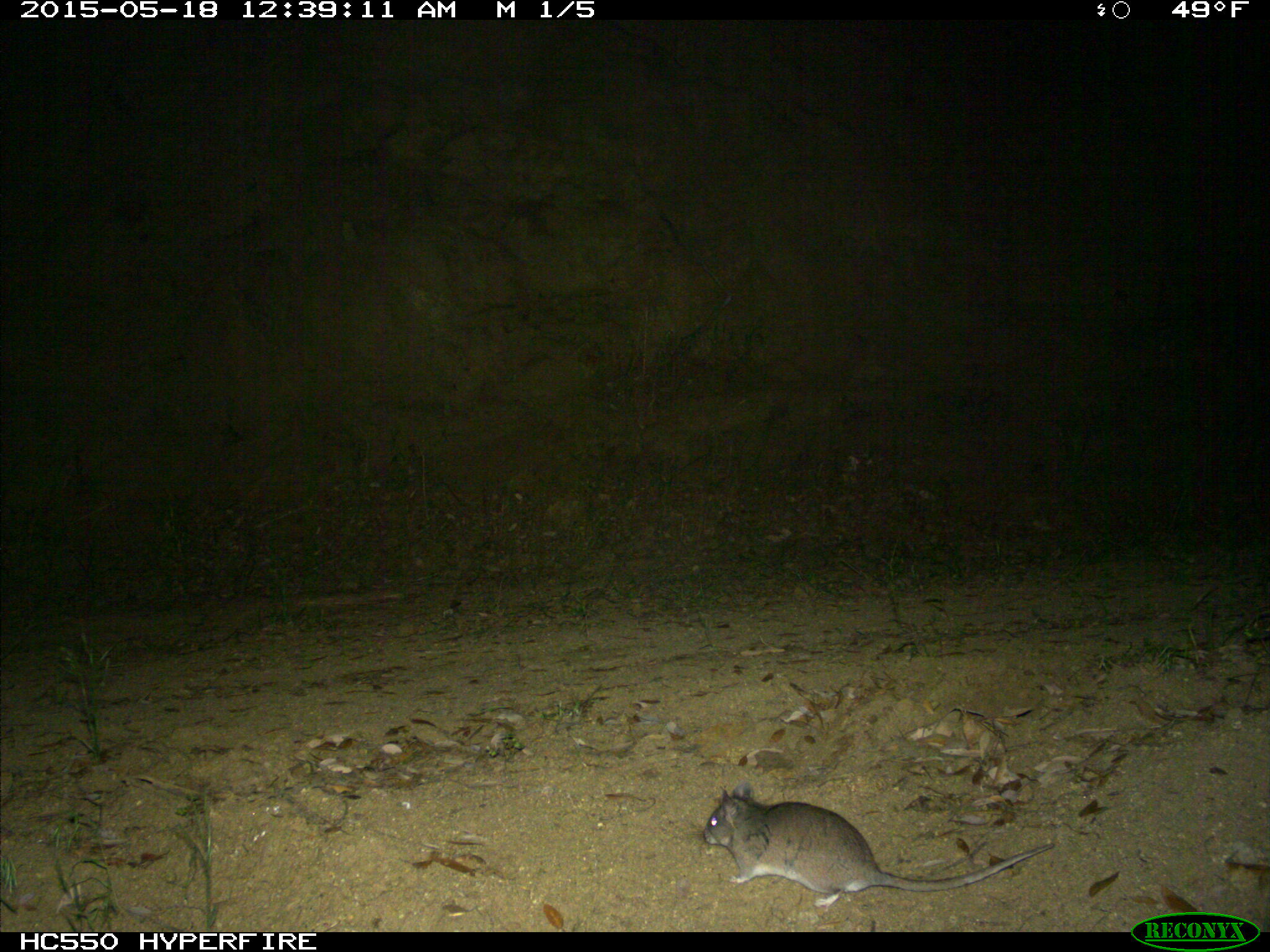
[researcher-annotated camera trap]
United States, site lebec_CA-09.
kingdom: Animalia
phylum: Chordata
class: Mammalia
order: Rodentia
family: Cricetidae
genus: Neotoma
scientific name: Neotoma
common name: pack rat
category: unidentified pack rat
Unidentified pack rat (pack rat) (Neotoma).